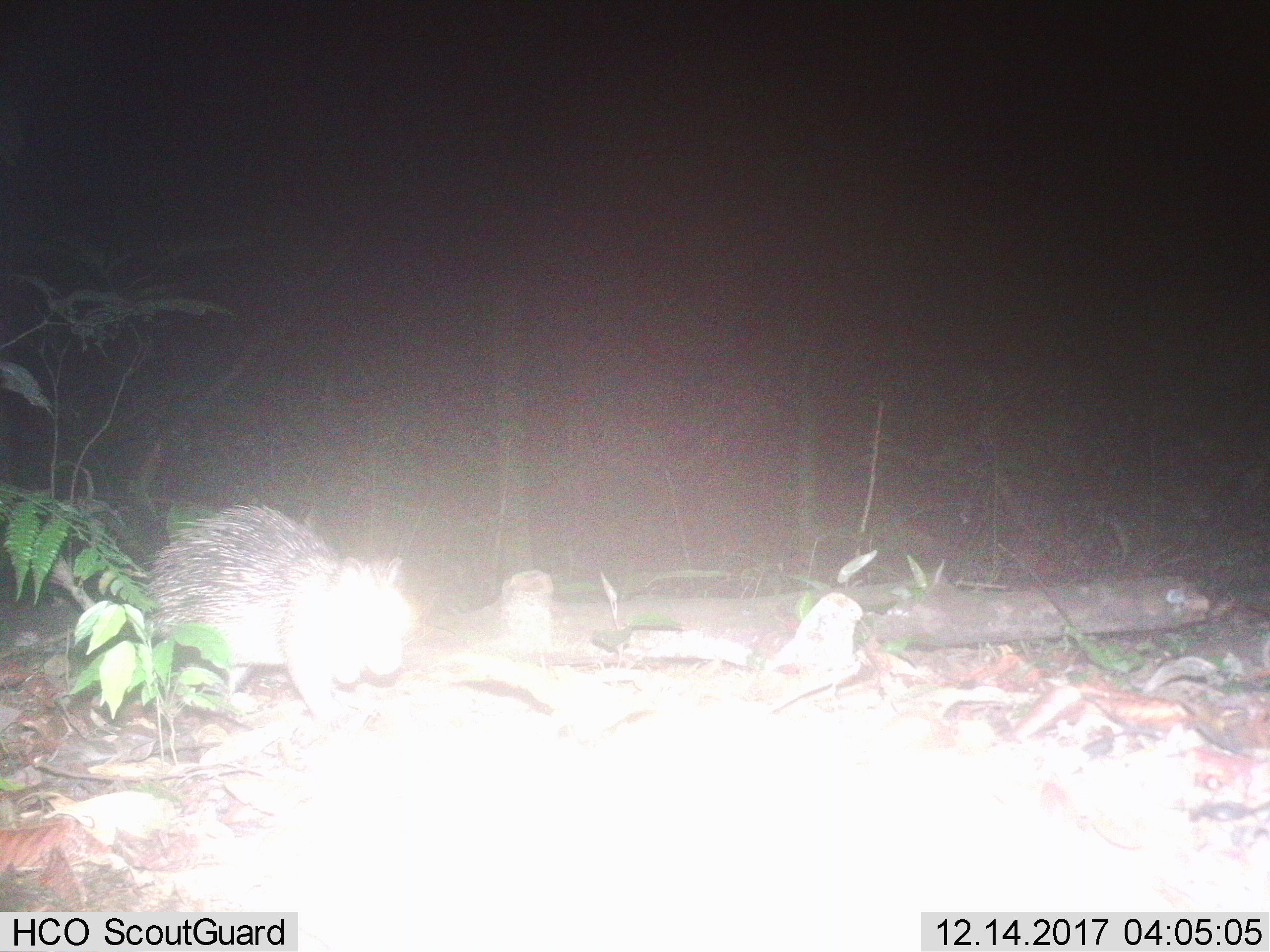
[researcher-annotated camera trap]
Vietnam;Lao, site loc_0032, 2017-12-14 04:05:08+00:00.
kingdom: Animalia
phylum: Chordata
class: Mammalia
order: Rodentia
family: Hystricidae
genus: Atherurus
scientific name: Atherurus macrourus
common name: asiatic brush-tailed porcupine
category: asiatic brush tailed porcupine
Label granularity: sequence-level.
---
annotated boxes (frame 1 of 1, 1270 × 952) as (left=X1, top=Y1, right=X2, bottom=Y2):
asiatic brush tailed porcupine: (left=134, top=502, right=439, bottom=732)